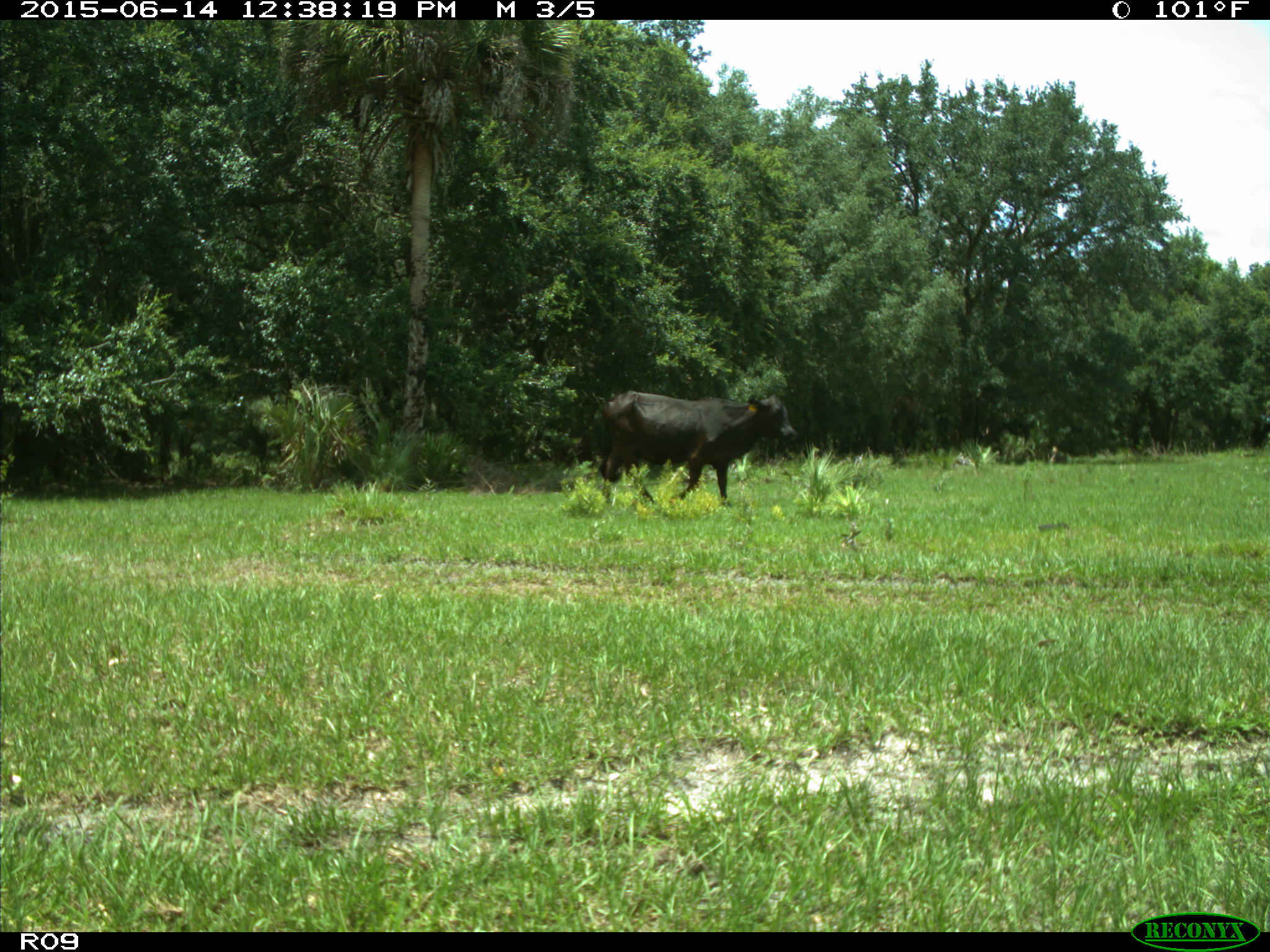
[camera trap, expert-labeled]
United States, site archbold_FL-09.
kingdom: Animalia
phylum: Chordata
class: Mammalia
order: Artiodactyla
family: Bovidae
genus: Bos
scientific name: Bos taurus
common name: domestic cow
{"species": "Bos taurus (domestic cow)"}